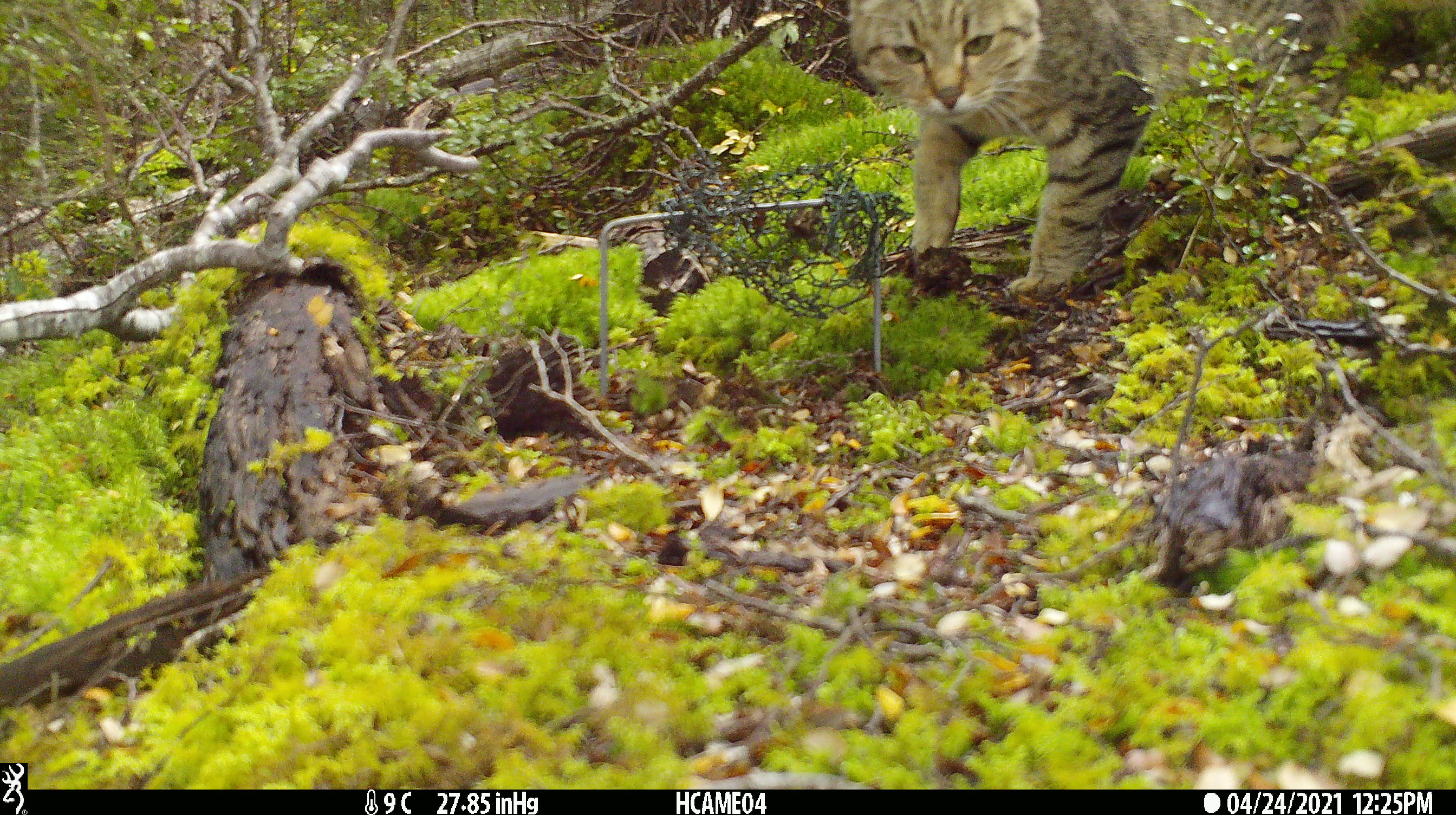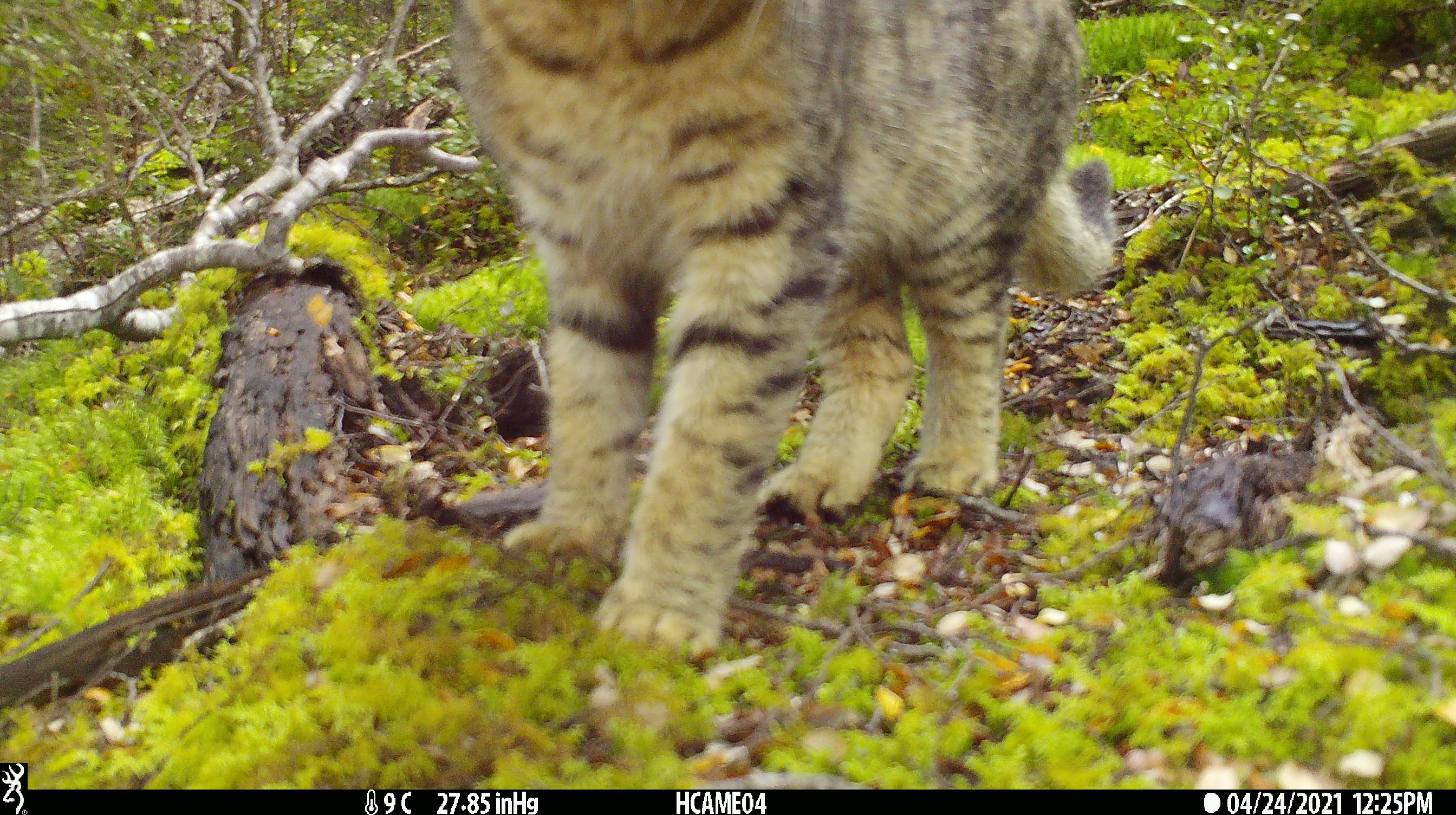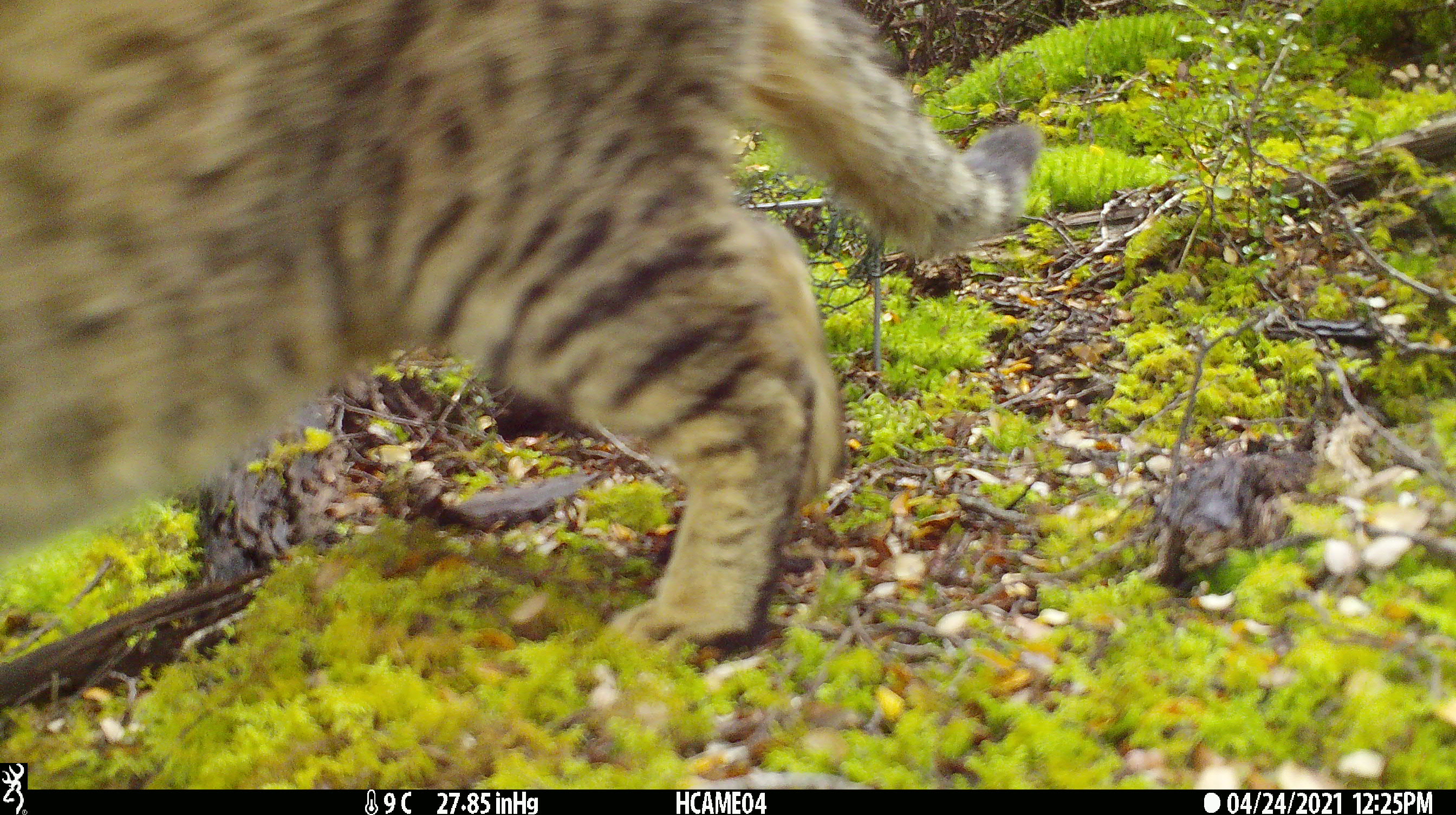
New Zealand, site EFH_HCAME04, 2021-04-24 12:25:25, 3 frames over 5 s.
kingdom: Animalia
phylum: Chordata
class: Mammalia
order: Carnivora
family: Felidae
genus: Felis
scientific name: Felis catus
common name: domestic cat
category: cat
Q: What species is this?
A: Cat (domestic cat) (Felis catus).